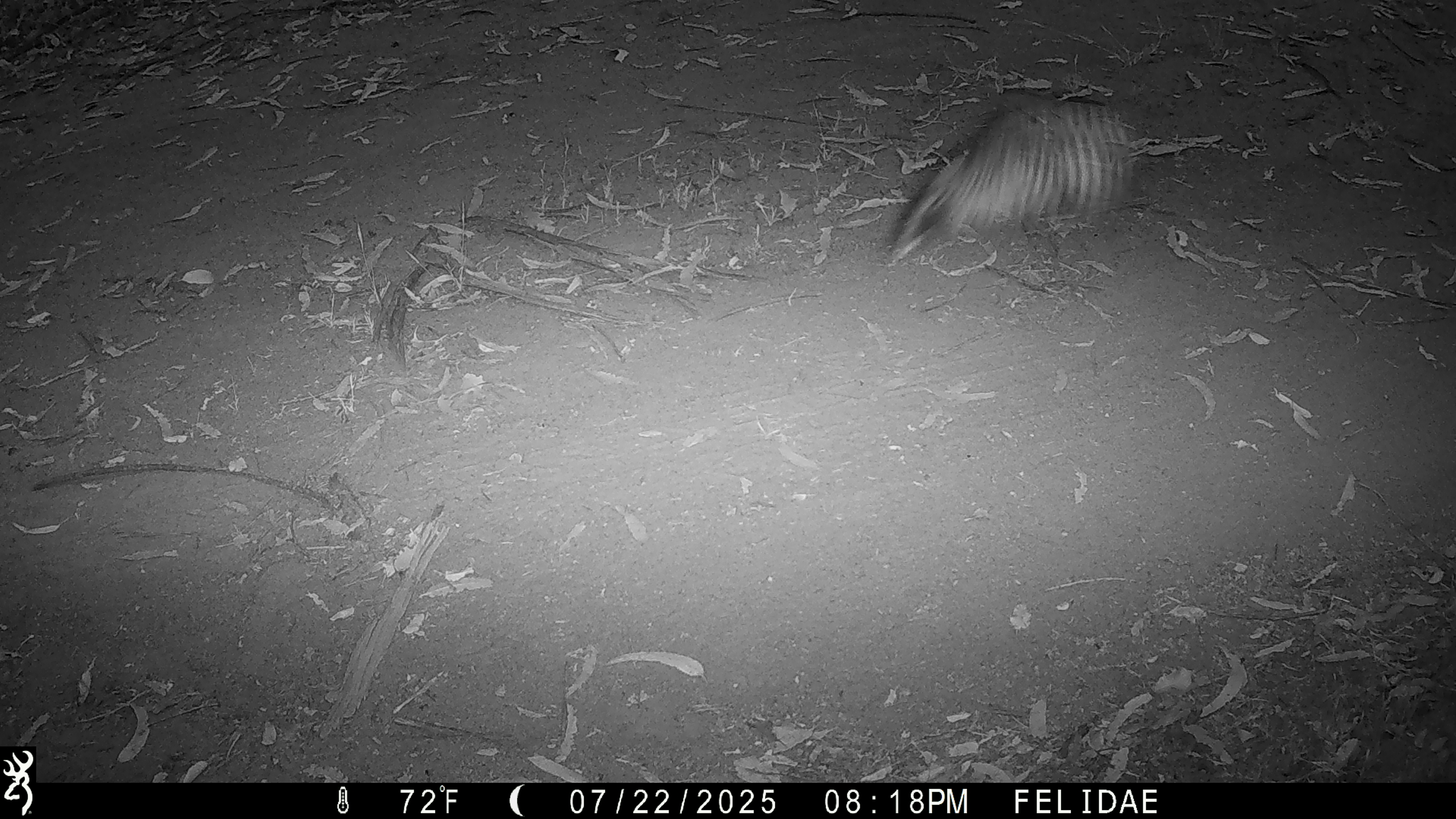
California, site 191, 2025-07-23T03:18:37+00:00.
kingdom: Animalia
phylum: Chordata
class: Aves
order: Caprimulgiformes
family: Caprimulgidae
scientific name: Caprimulgidae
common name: nightjar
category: unknown nightjar